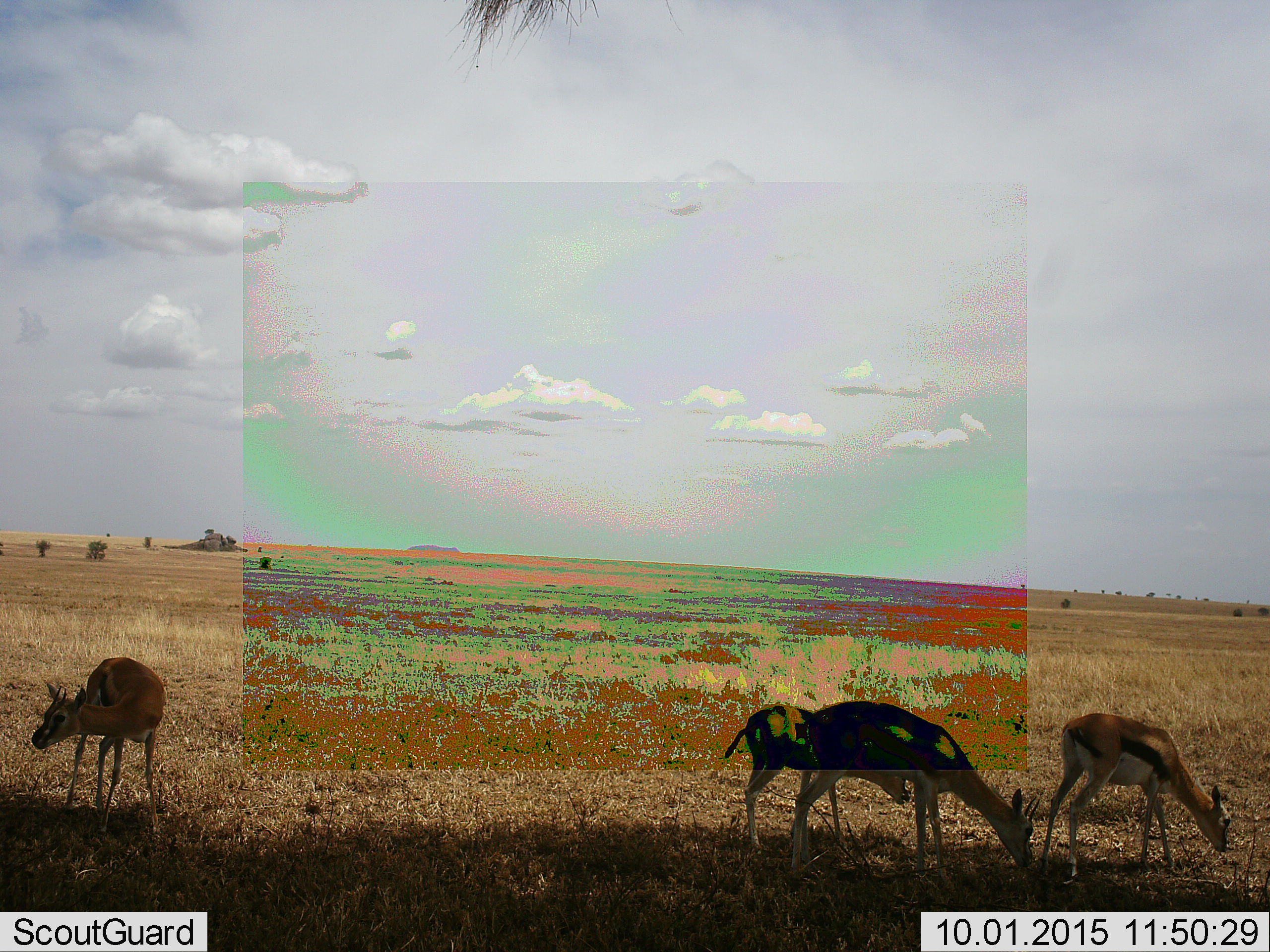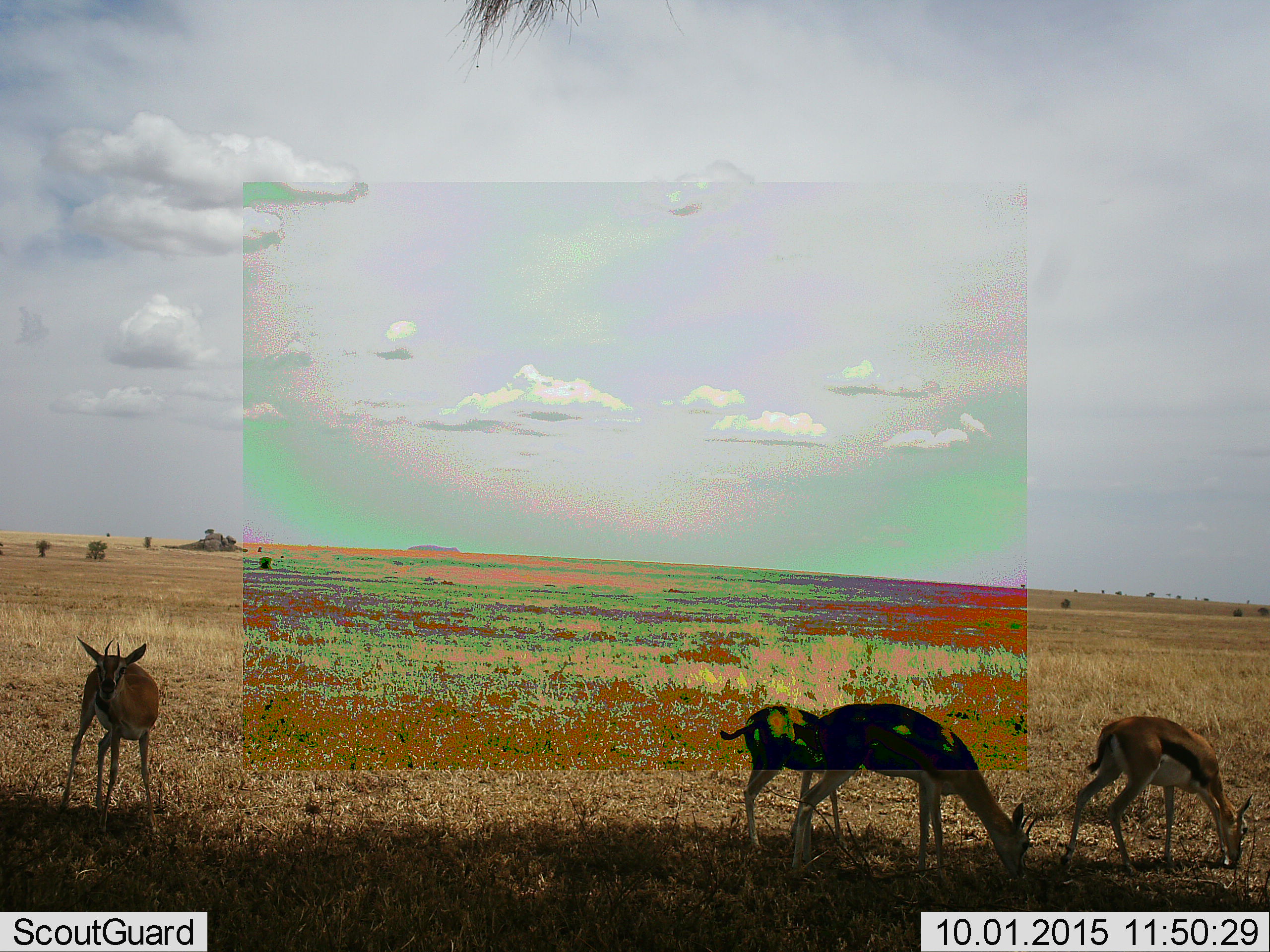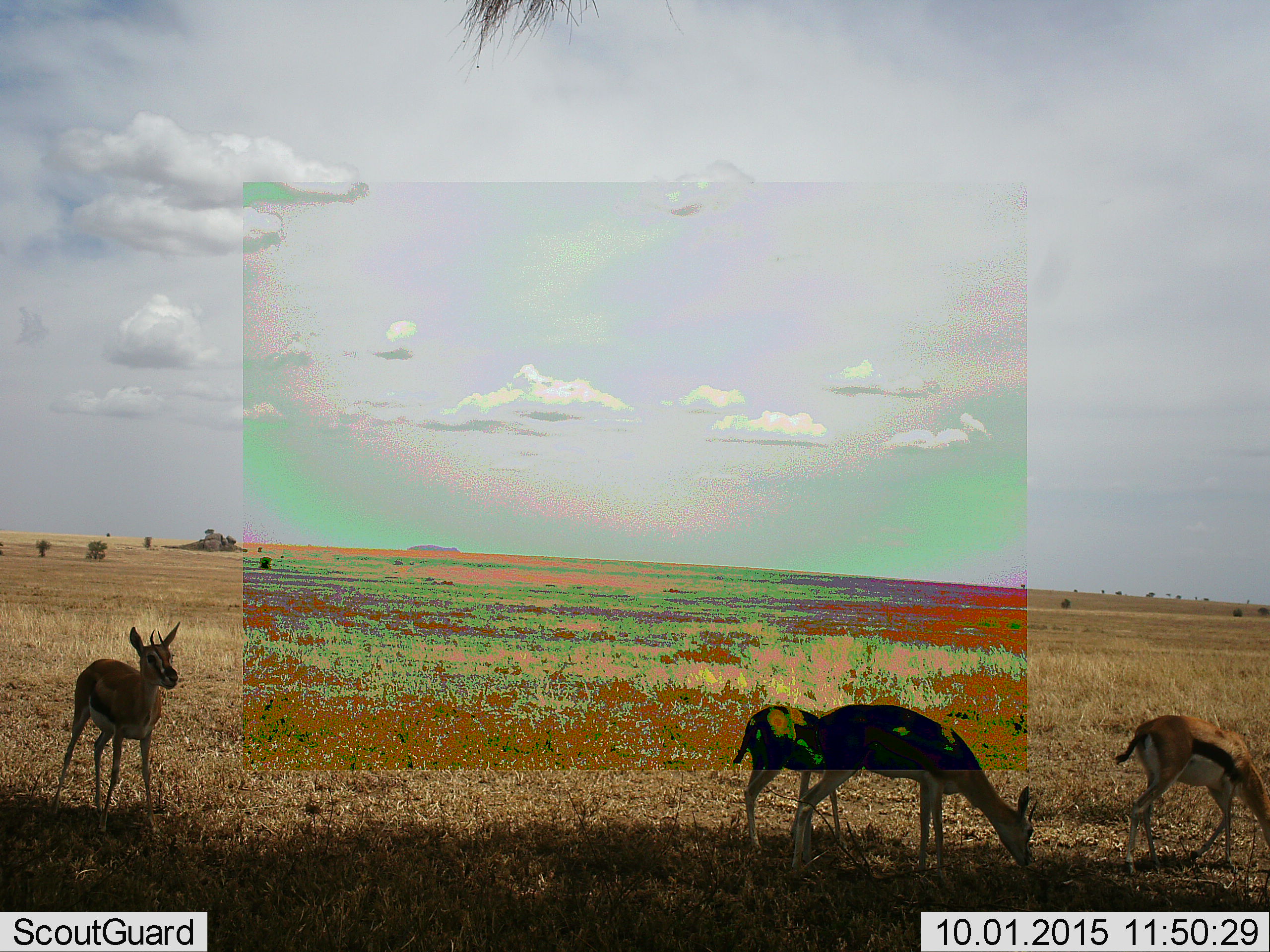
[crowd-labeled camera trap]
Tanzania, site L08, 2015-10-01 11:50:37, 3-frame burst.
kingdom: Animalia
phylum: Chordata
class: Mammalia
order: Artiodactyla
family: Bovidae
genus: Eudorcas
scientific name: Eudorcas thomsonii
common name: thomson's gazelle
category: gazellethomsons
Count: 4.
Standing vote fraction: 56%.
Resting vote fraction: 0%.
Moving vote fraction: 44%.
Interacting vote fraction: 11%.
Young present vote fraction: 56%.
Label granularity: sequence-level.